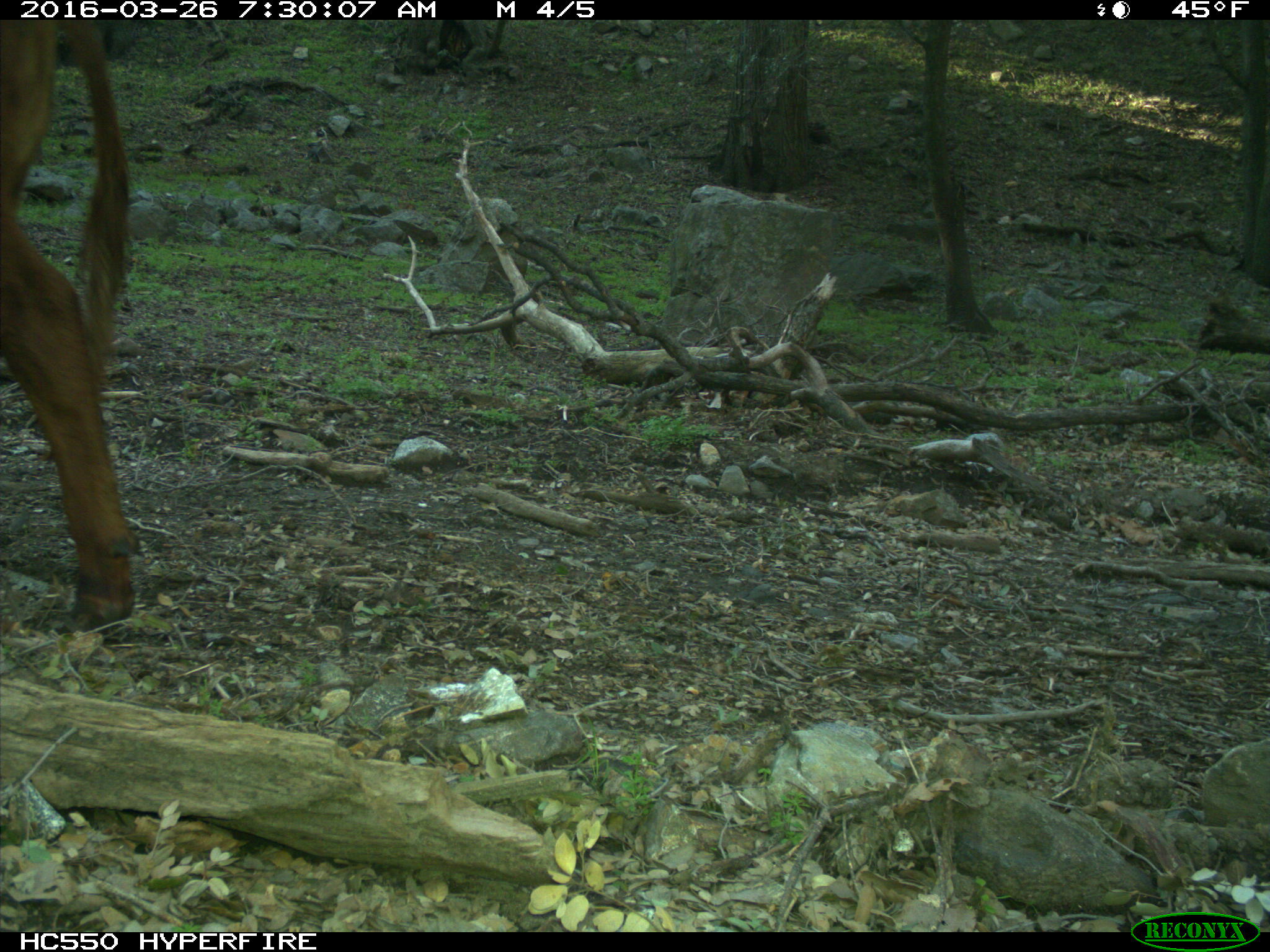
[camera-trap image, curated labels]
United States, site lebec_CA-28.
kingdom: Animalia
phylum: Chordata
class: Mammalia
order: Artiodactyla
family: Bovidae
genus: Bos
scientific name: Bos taurus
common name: domestic cow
Bos taurus (domestic cow).